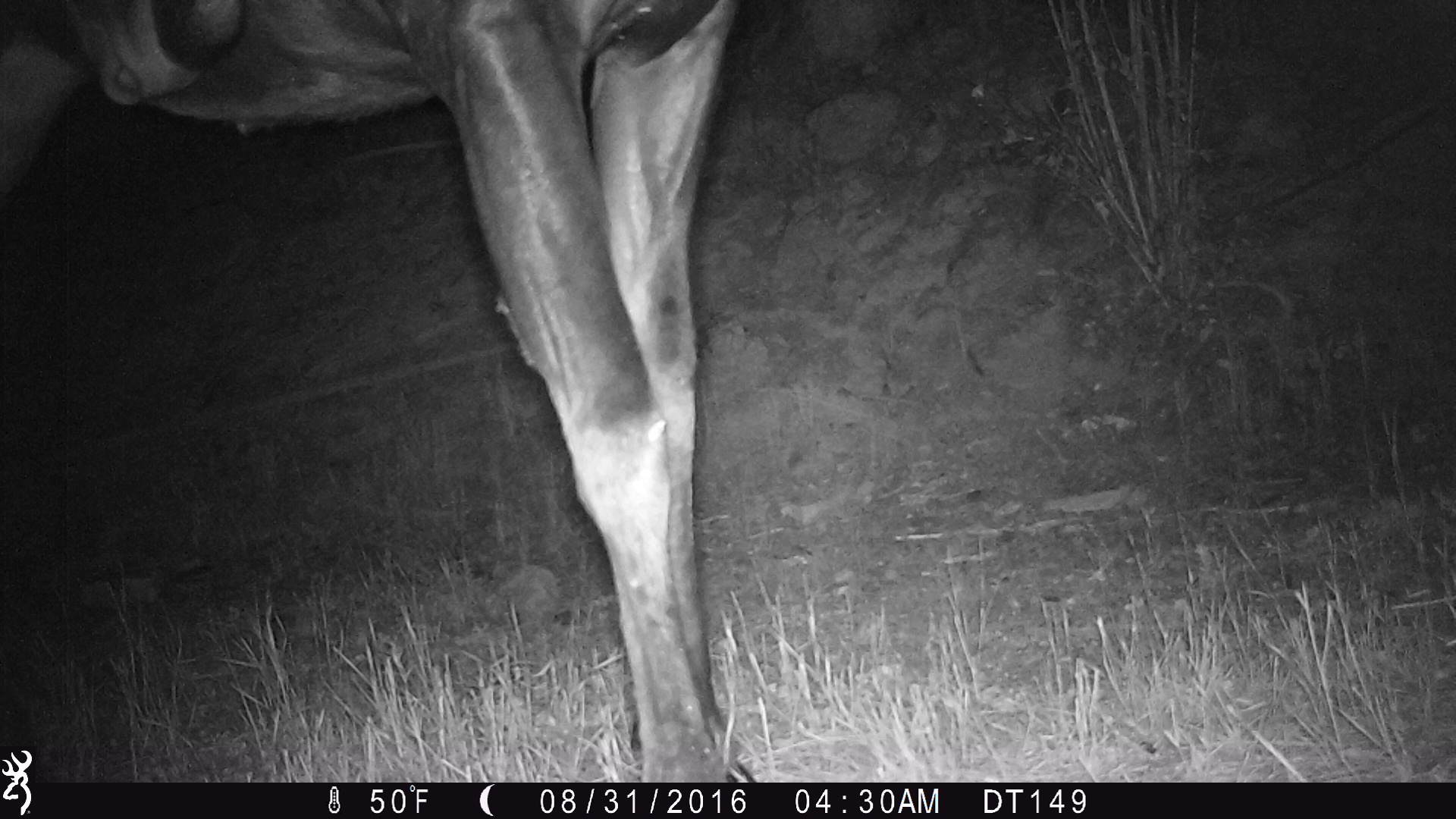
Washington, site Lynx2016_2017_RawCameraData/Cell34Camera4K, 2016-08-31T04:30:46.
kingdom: Animalia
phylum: Chordata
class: Mammalia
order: Artiodactyla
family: Cervidae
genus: Alces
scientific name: Alces alces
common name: moose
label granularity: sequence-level